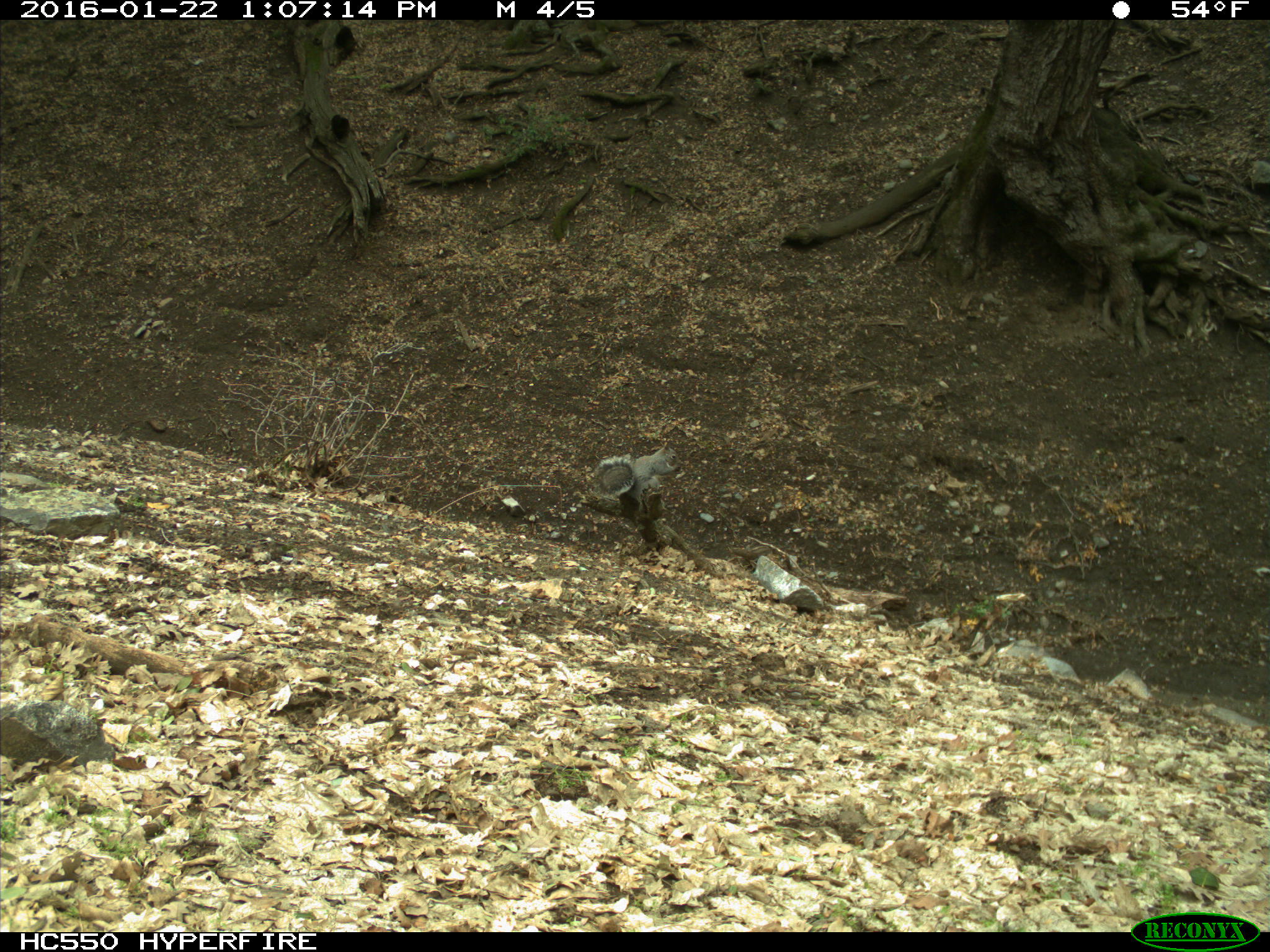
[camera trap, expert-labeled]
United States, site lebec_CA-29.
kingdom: Animalia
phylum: Chordata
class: Mammalia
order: Rodentia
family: Sciuridae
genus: Sciurus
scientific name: Sciurus carolinensis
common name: eastern gray squirrel